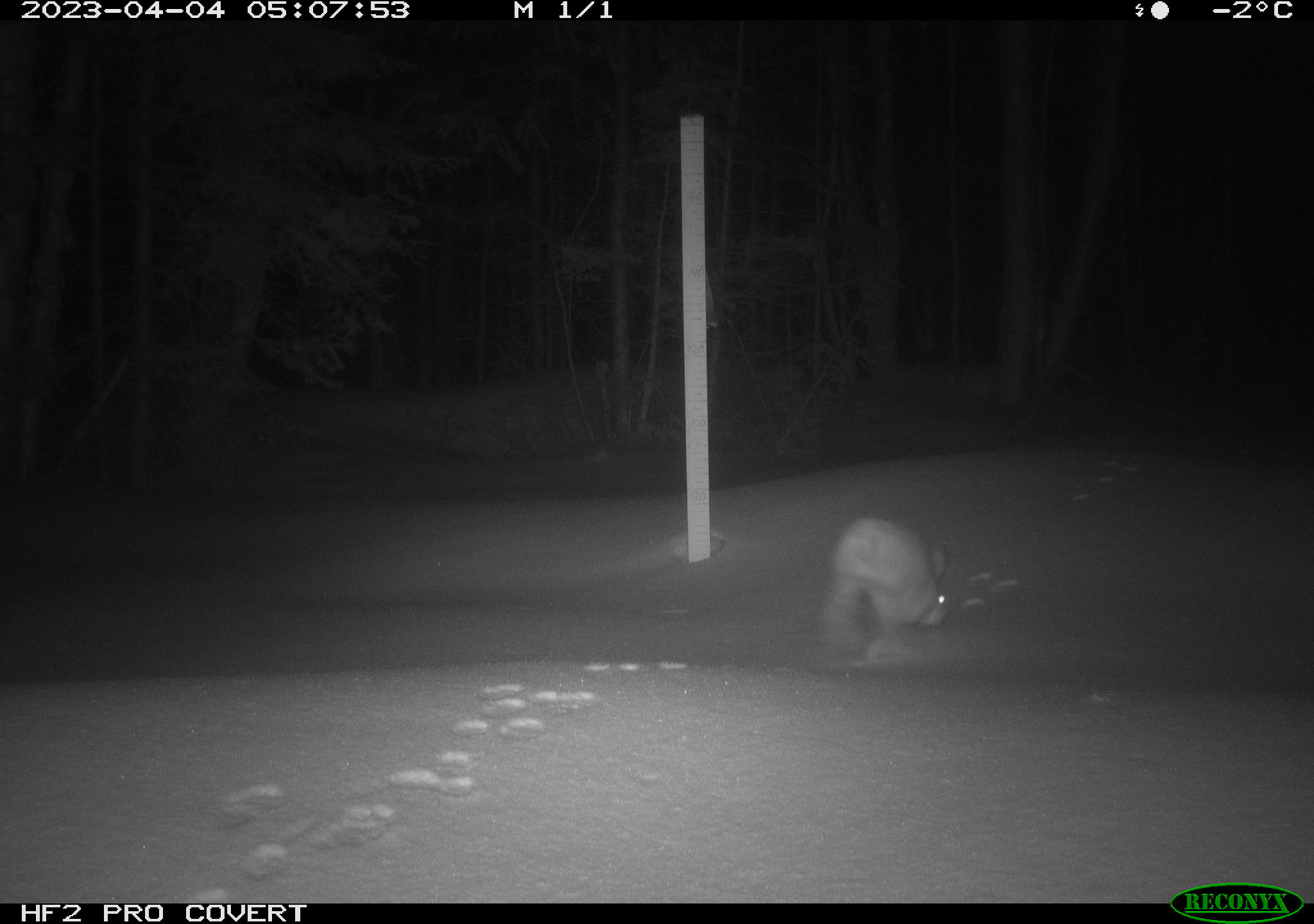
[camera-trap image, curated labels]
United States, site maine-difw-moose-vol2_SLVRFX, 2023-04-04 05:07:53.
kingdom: Animalia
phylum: Chordata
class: Mammalia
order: Lagomorpha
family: Leporidae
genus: Lepus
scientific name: Lepus americanus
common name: snowshoe hare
Snowshoe hare (Lepus americanus).